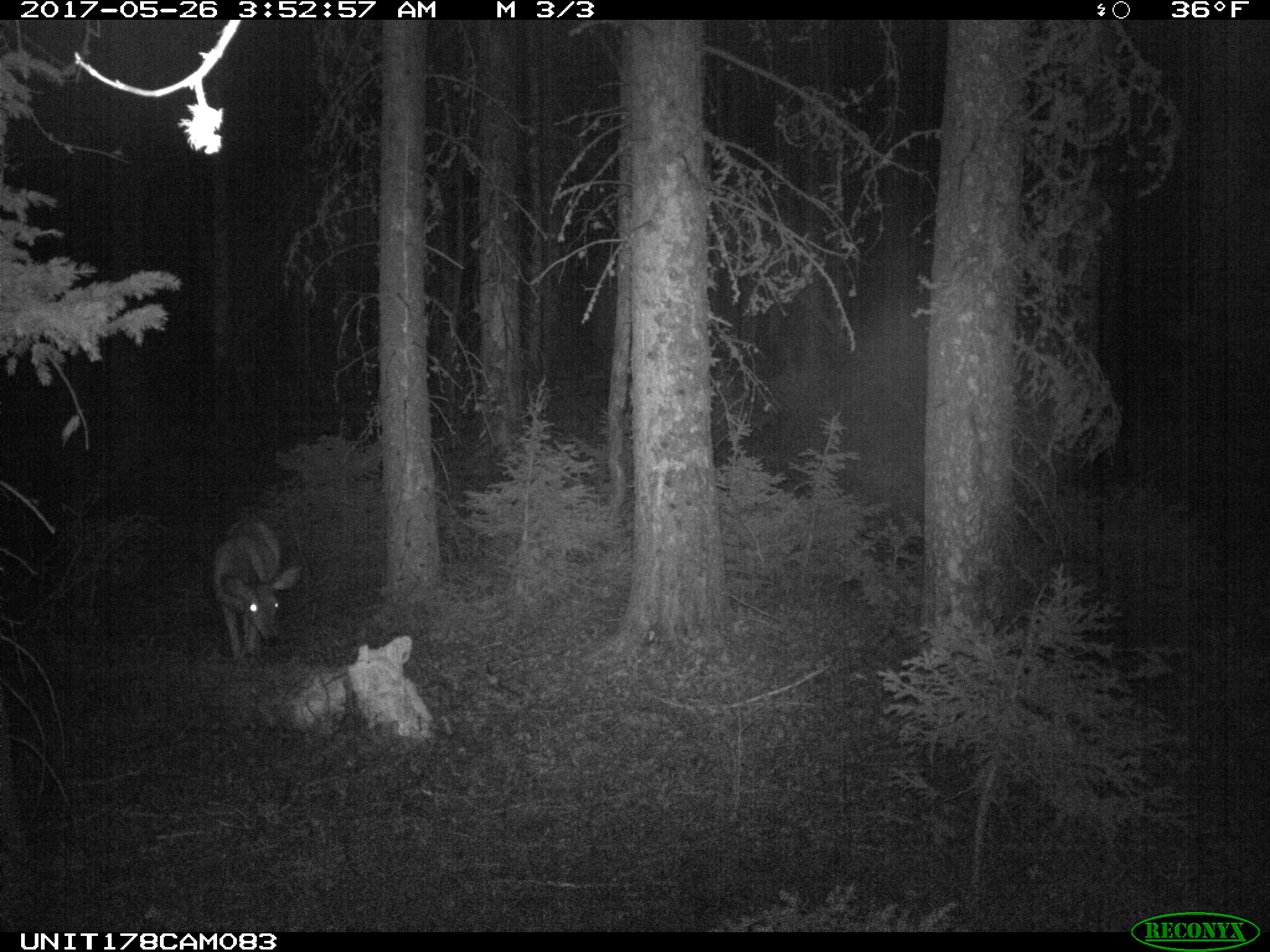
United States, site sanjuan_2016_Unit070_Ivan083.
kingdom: Animalia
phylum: Chordata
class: Mammalia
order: Artiodactyla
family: Cervidae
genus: Odocoileus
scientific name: Odocoileus hemionus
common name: mule deer